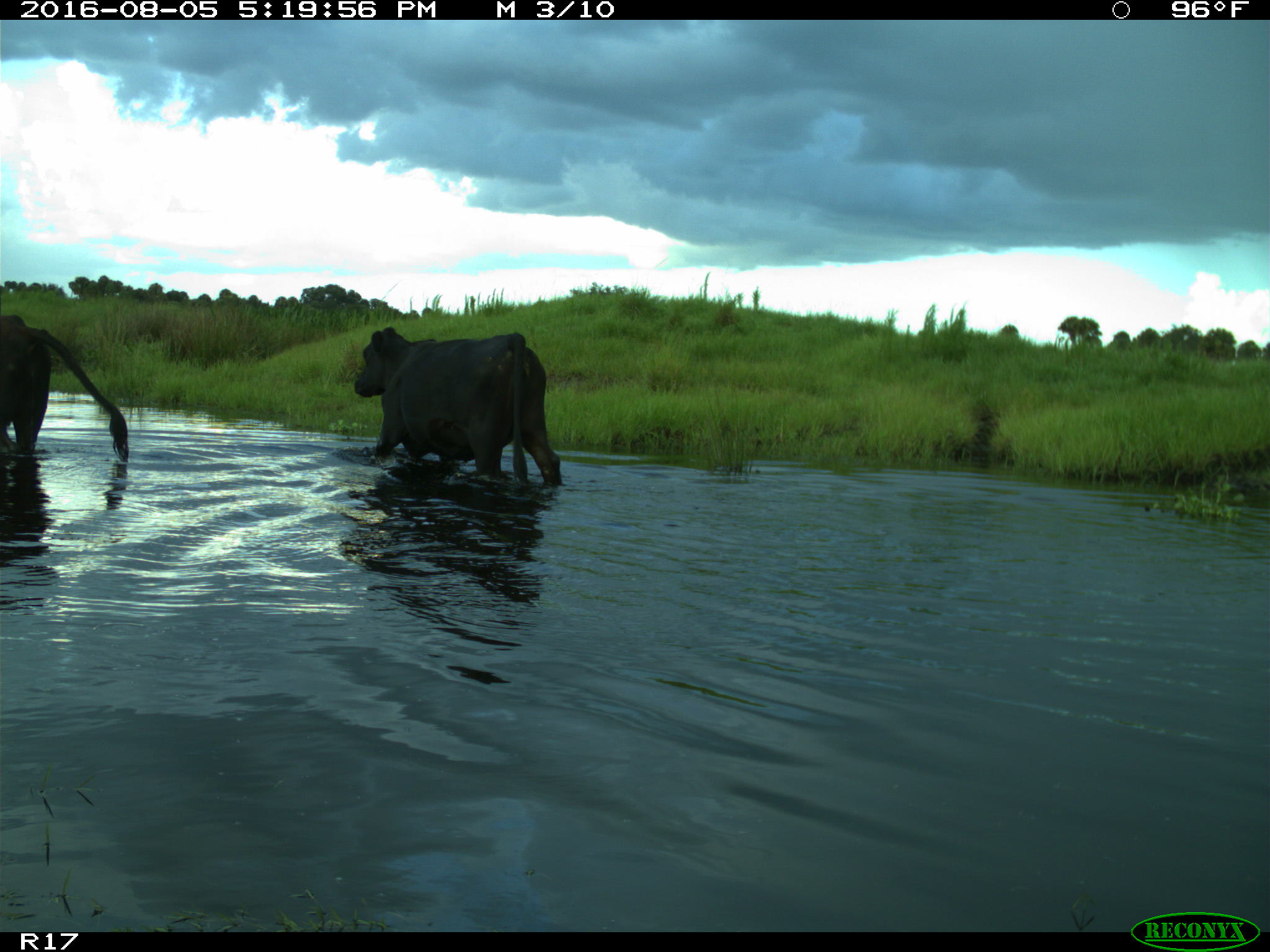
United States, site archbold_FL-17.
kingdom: Animalia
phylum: Chordata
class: Mammalia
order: Artiodactyla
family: Bovidae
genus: Bos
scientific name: Bos taurus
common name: domestic cow